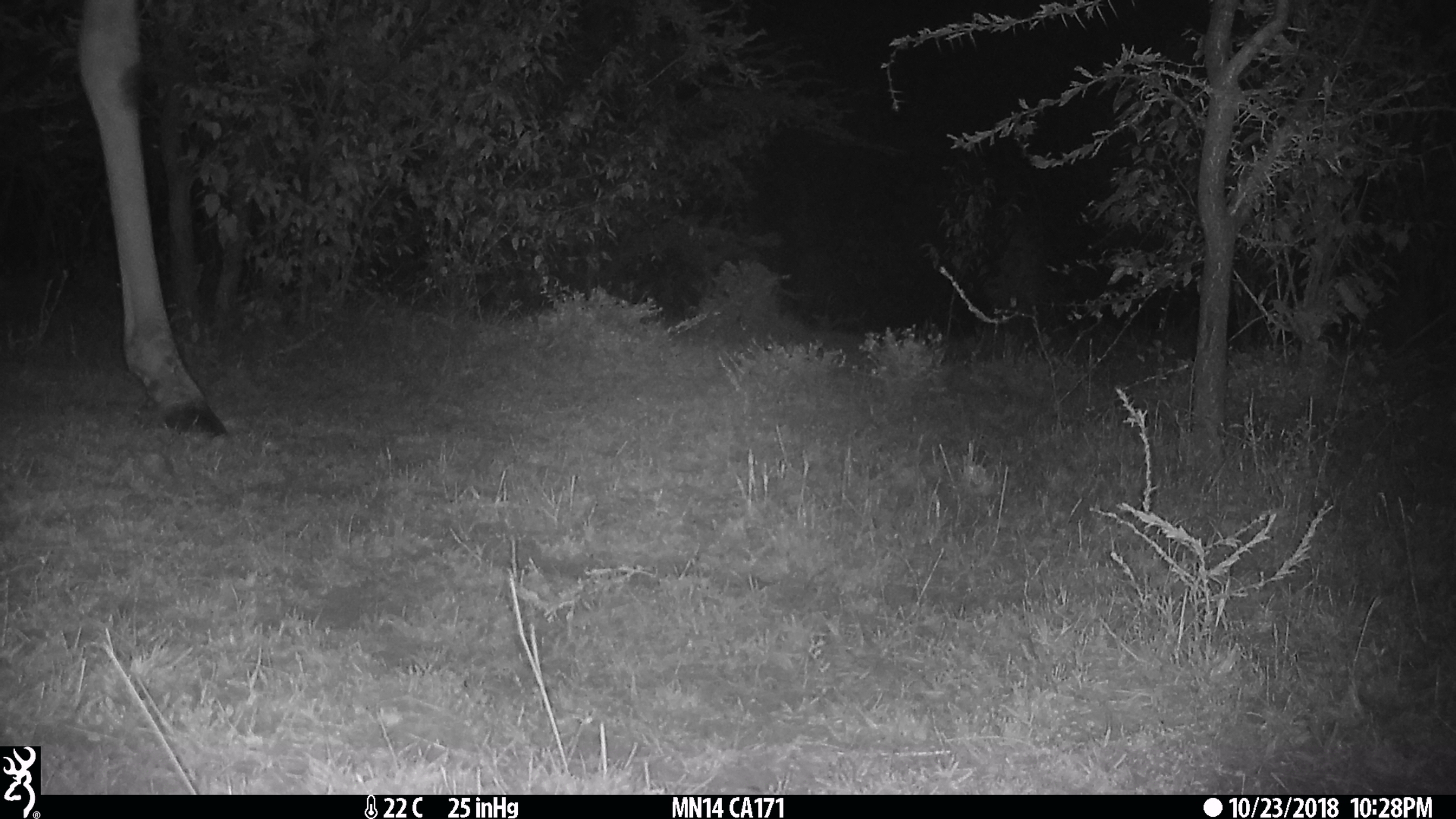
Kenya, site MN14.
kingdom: Animalia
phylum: Chordata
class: Mammalia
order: Artiodactyla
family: Giraffidae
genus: Giraffa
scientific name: Giraffa camelopardalis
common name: northern giraffe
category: giraffe